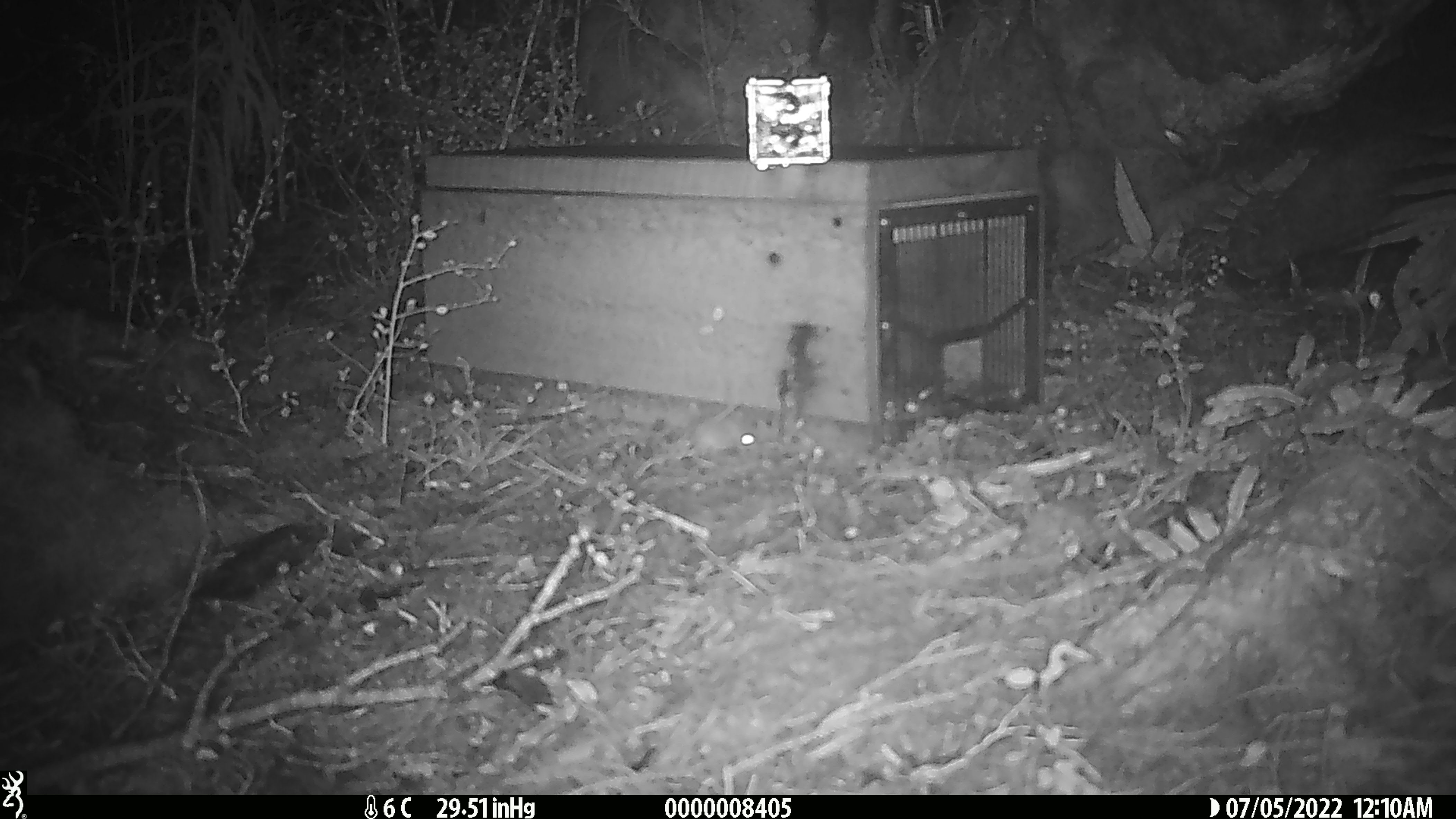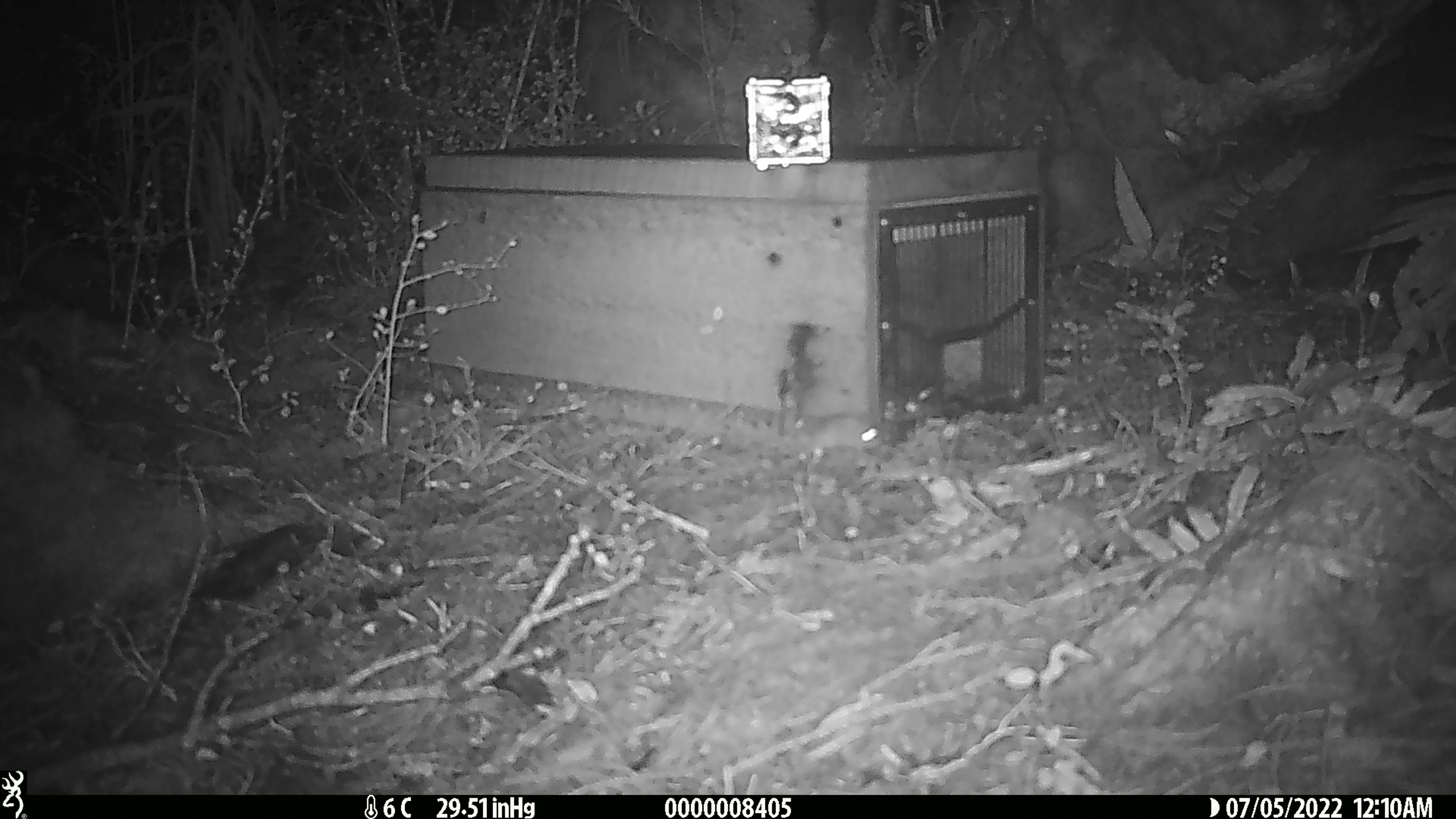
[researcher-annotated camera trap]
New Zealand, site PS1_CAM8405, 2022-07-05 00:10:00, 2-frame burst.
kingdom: Animalia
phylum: Chordata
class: Mammalia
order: Rodentia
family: Muridae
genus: Mus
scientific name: Mus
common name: mouse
Mouse (Mus).